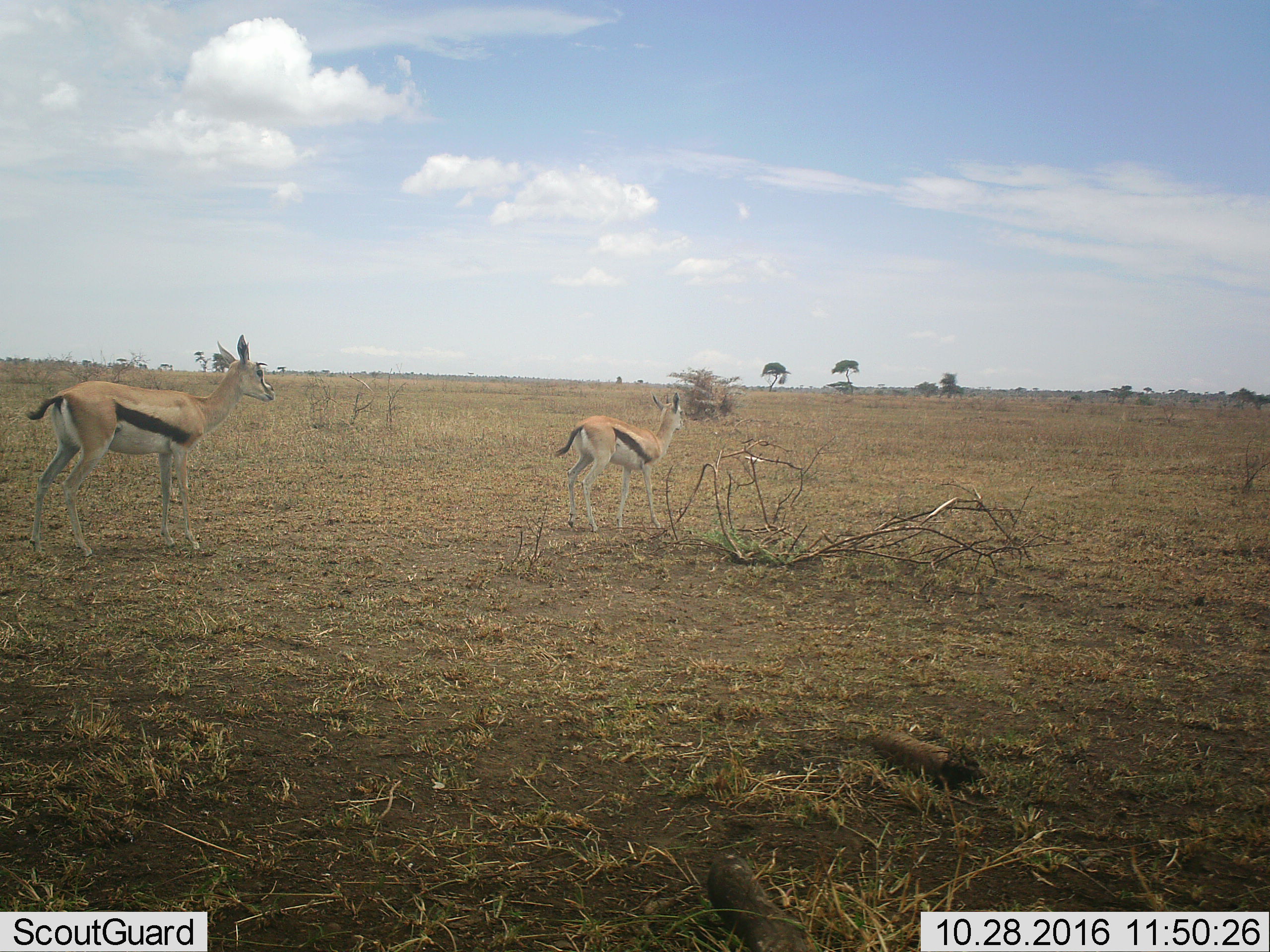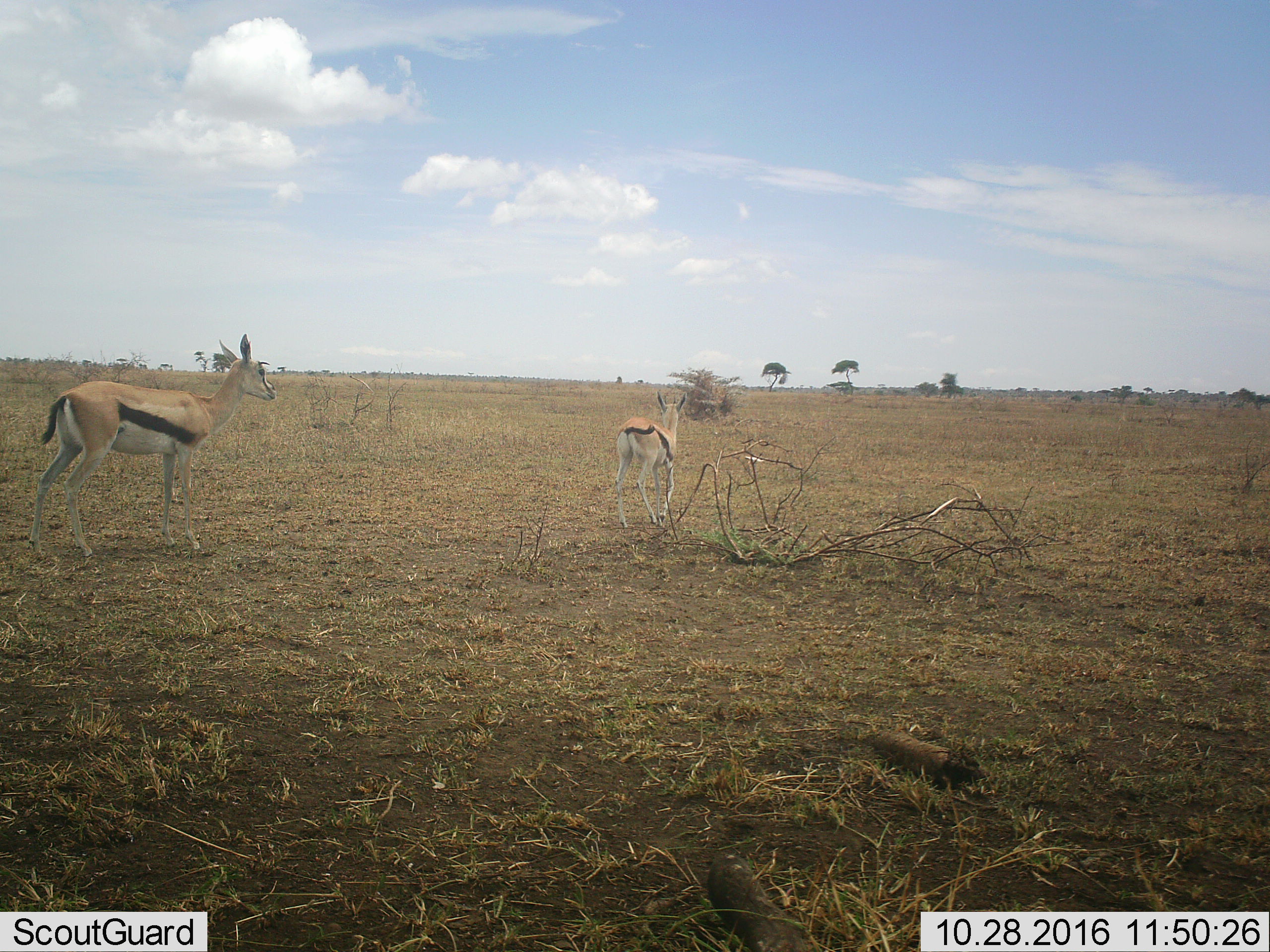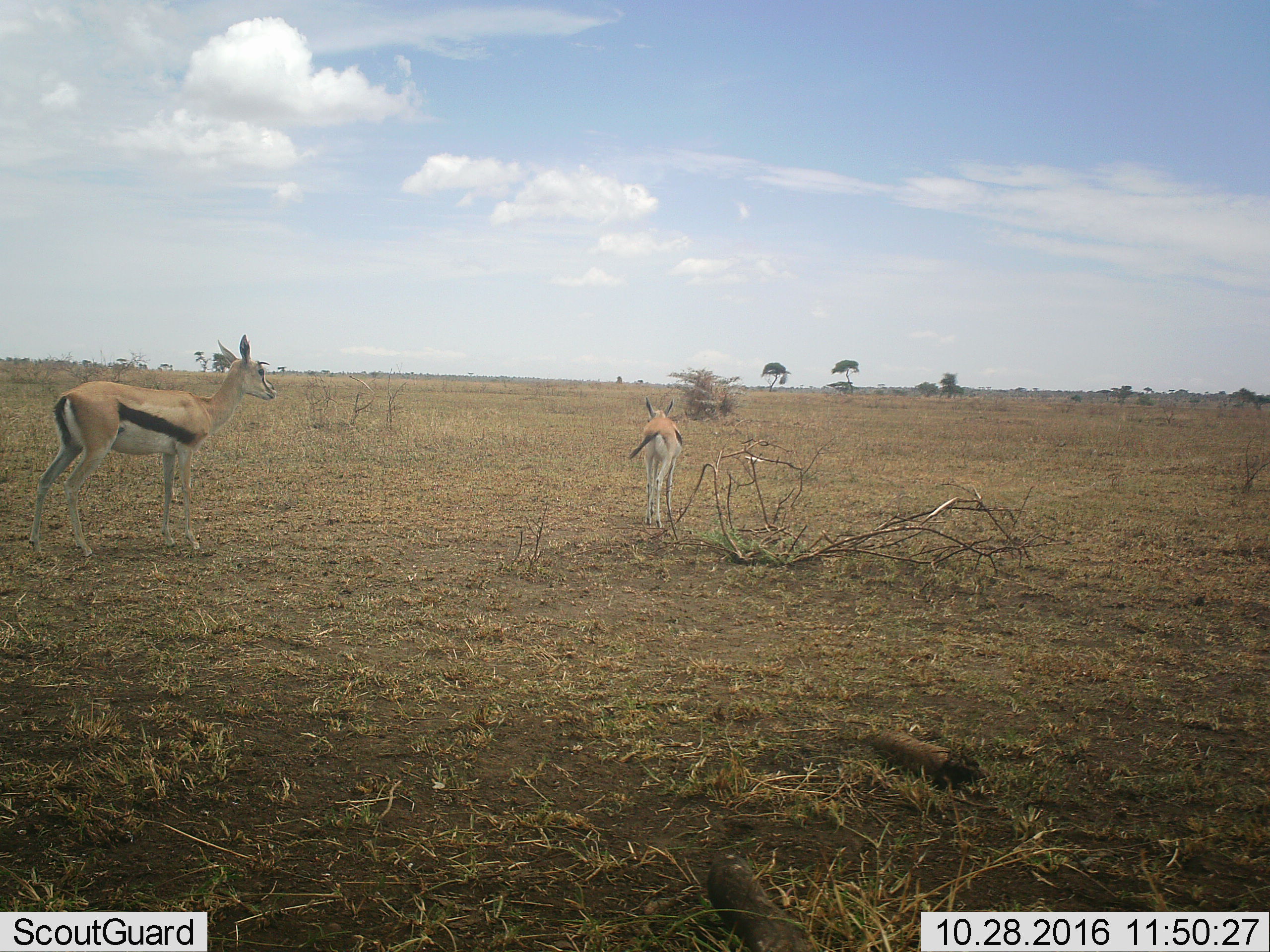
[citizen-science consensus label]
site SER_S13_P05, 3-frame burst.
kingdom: Animalia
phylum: Chordata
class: Mammalia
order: Artiodactyla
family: Bovidae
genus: Eudorcas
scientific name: Eudorcas thomsonii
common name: thomson's gazelle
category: gazellethomsons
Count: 2.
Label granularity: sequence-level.